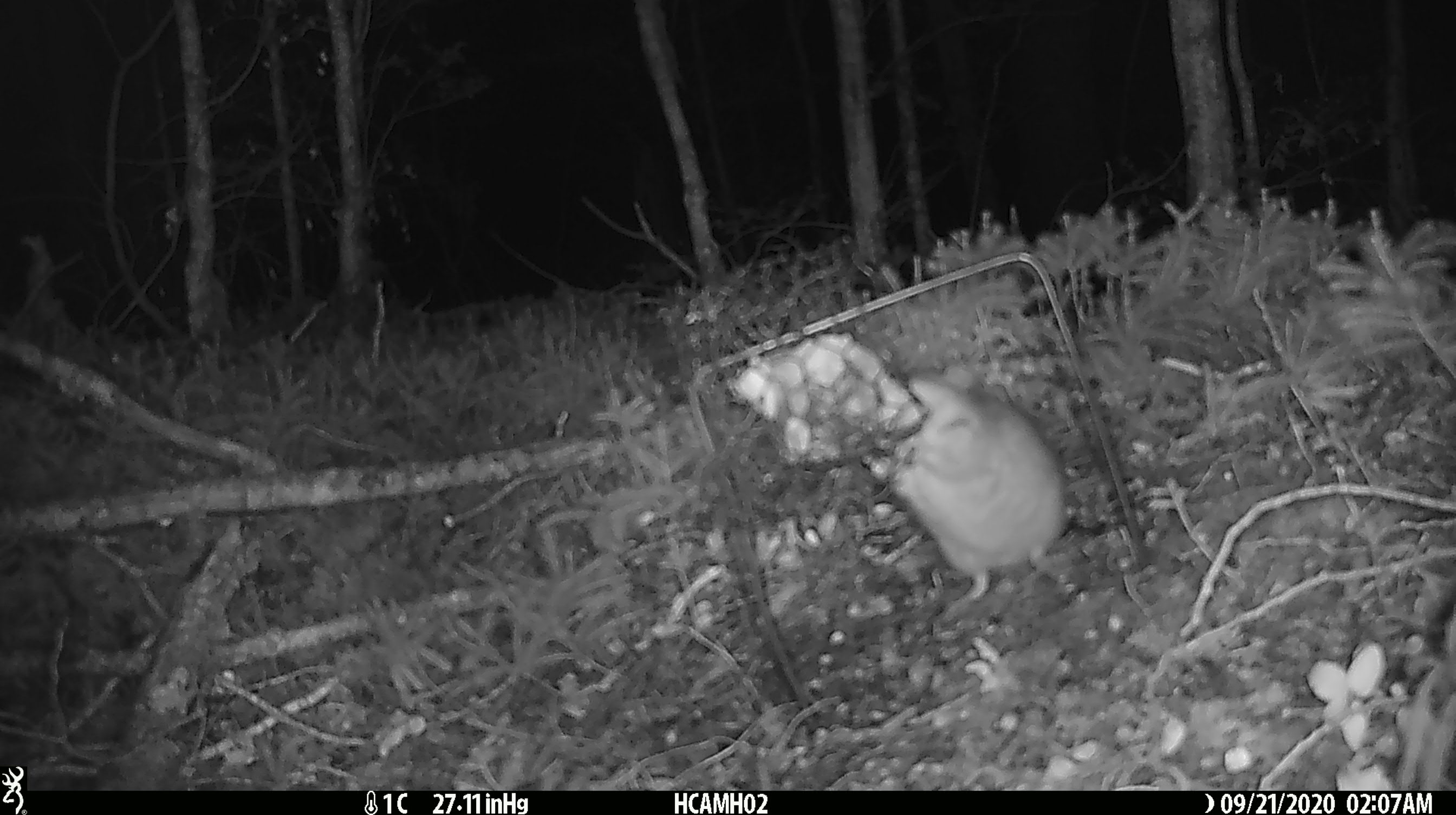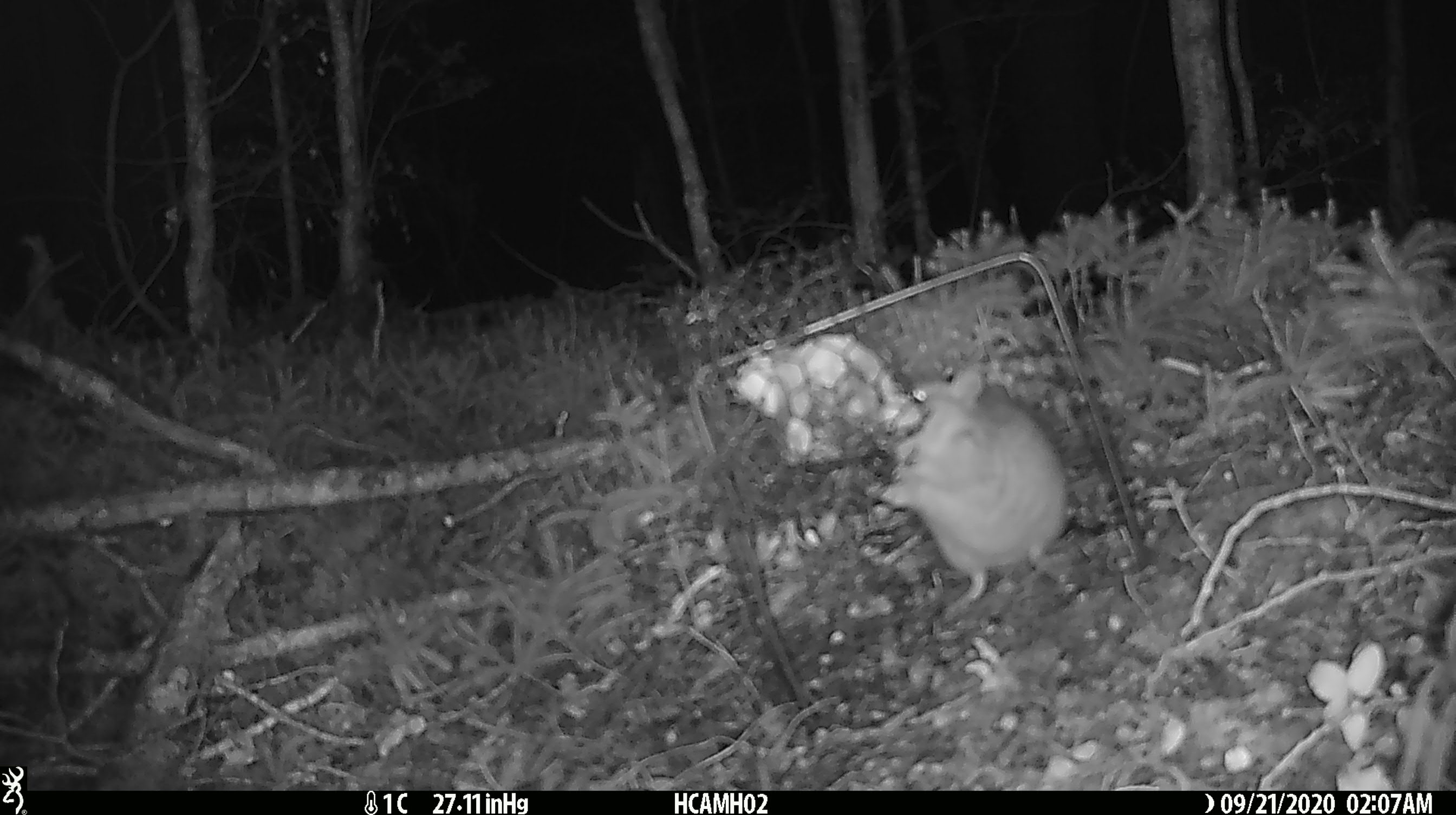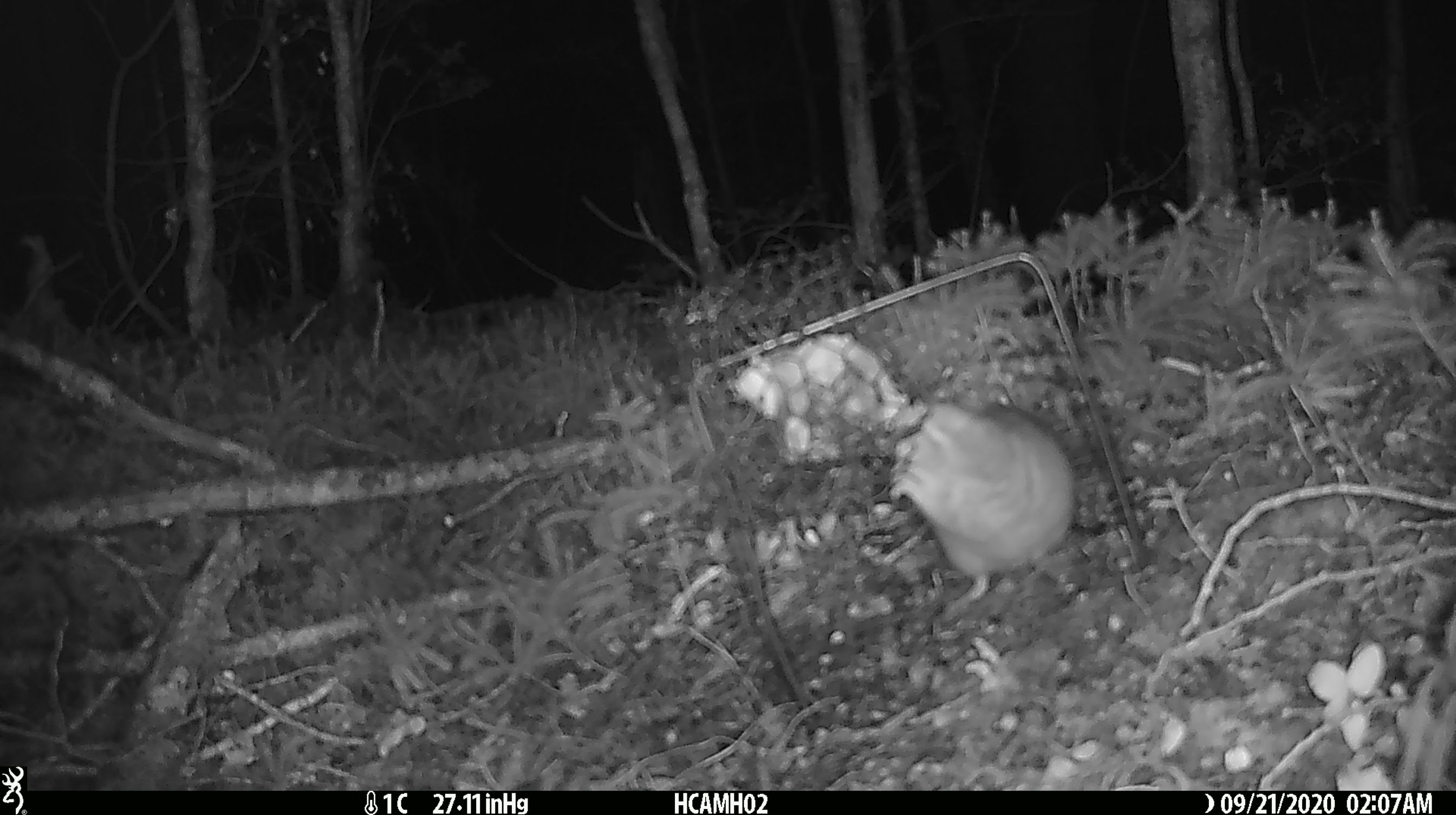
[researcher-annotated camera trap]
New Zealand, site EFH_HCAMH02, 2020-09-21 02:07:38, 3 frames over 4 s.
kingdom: Animalia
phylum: Chordata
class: Mammalia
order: Rodentia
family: Muridae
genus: Rattus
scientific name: Rattus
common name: rat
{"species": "rat (Rattus)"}